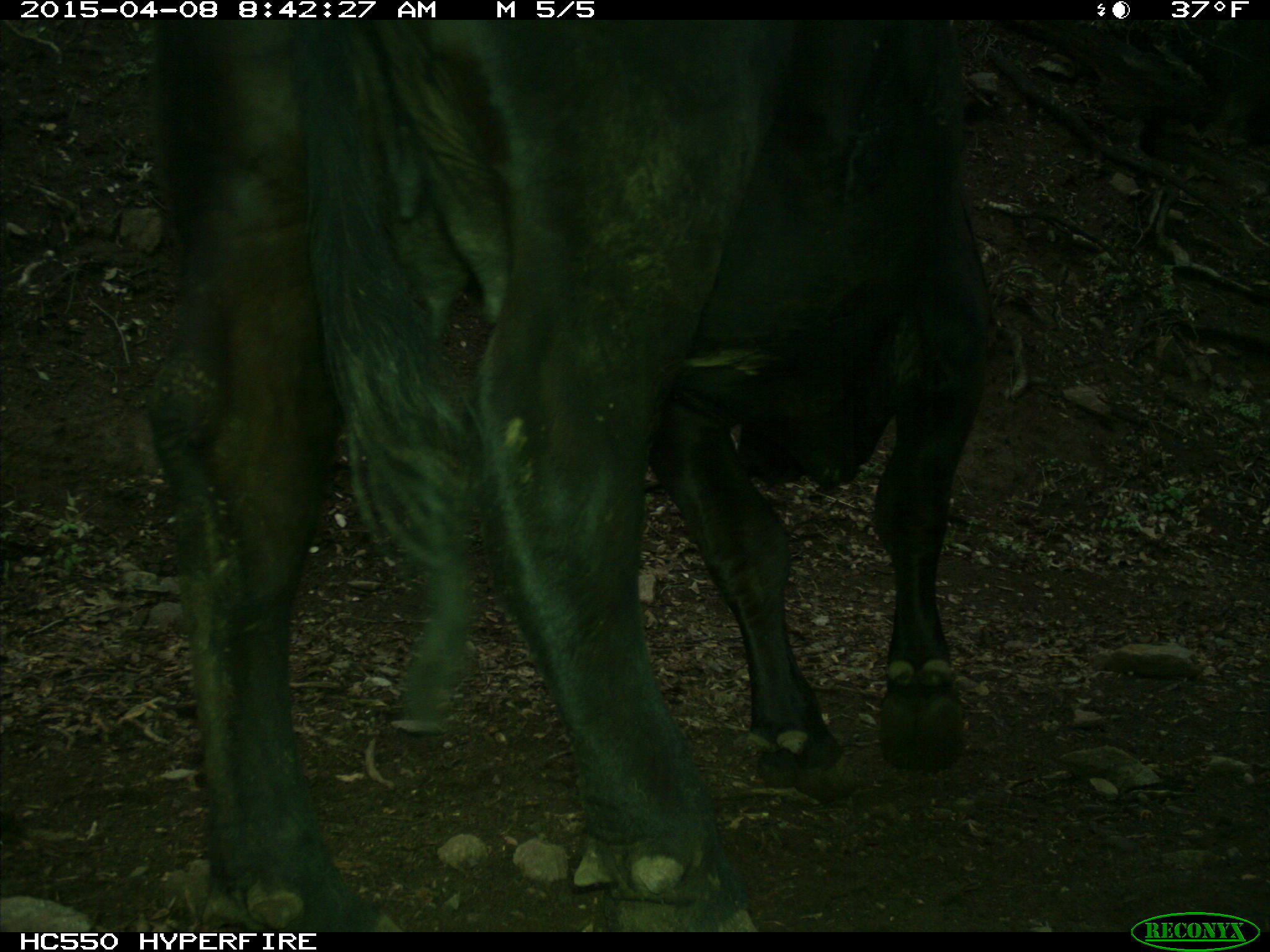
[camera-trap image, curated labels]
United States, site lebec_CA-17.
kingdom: Animalia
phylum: Chordata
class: Mammalia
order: Artiodactyla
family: Bovidae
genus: Bos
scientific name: Bos taurus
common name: domestic cow